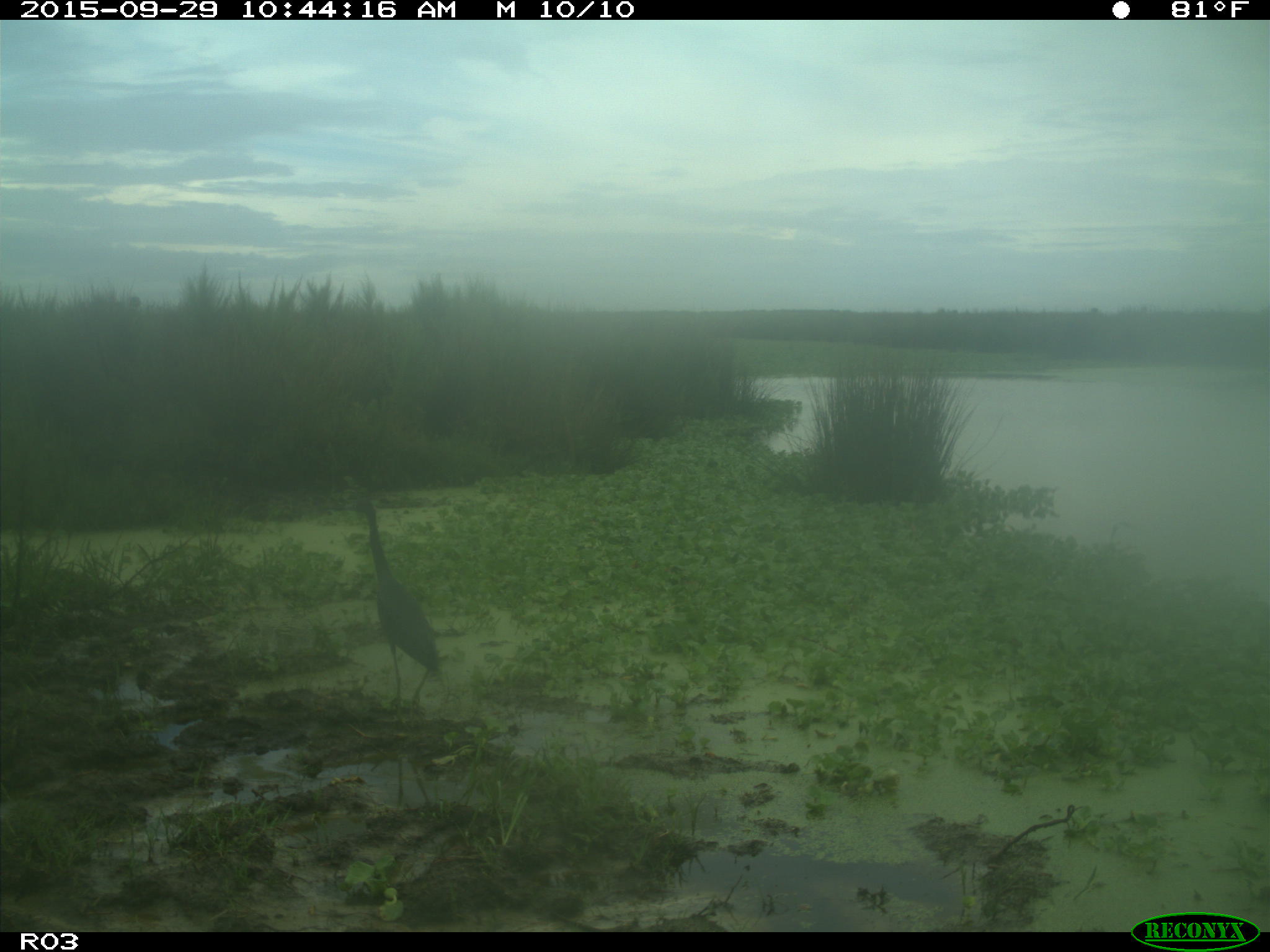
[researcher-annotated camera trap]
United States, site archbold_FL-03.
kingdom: Animalia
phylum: Chordata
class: Aves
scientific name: Aves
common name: birds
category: unidentified bird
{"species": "unidentified bird (birds) (Aves)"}